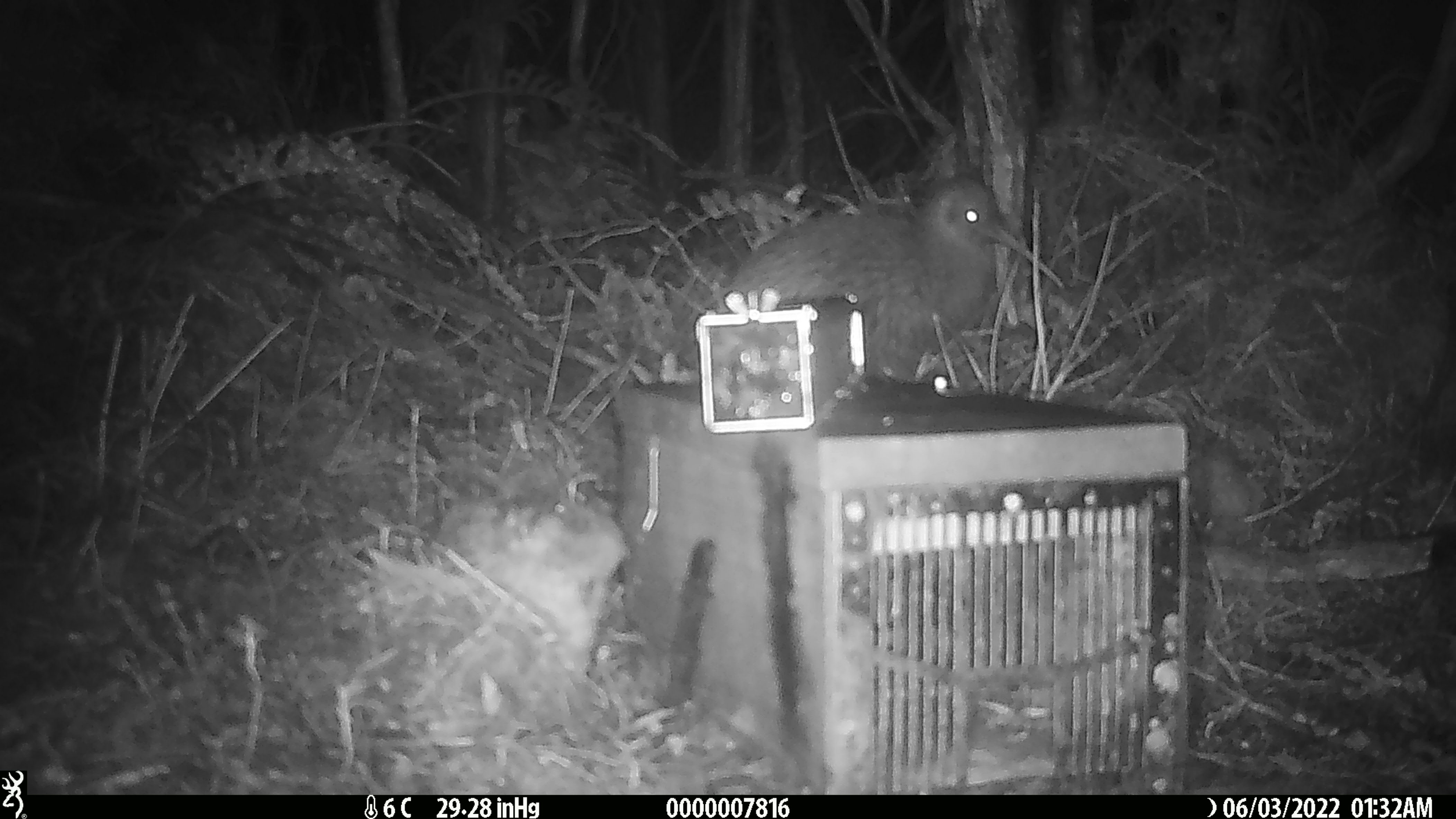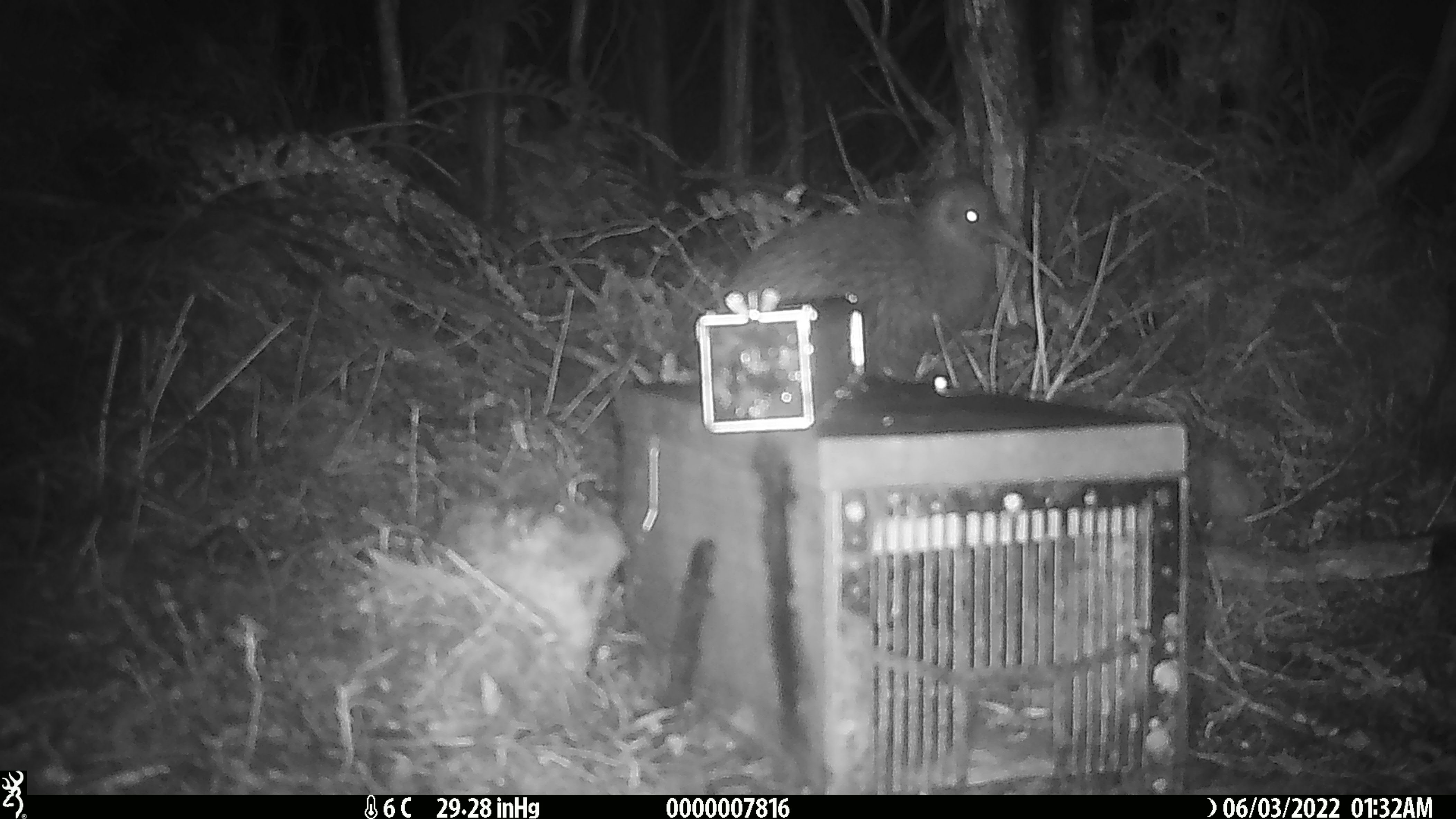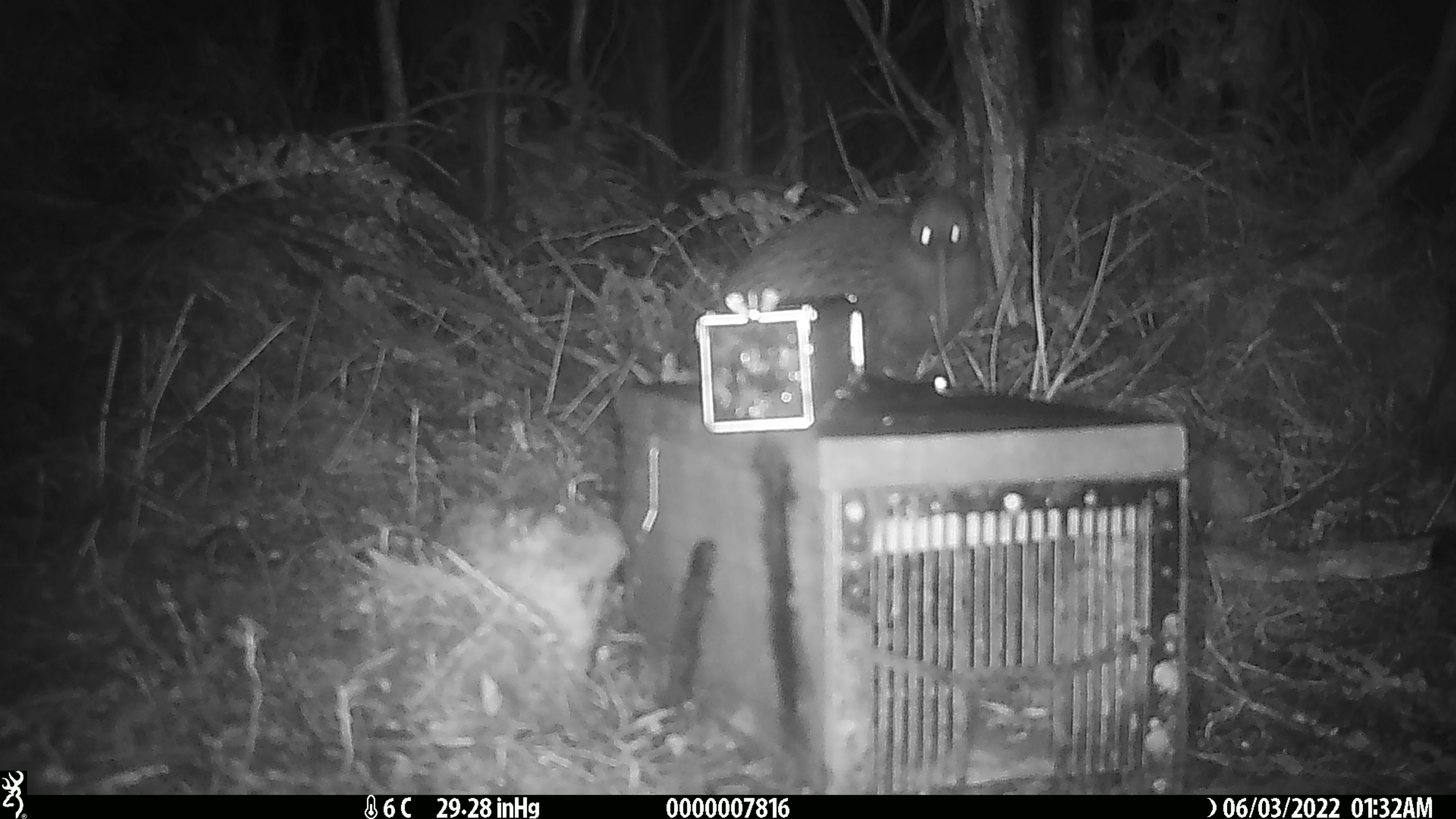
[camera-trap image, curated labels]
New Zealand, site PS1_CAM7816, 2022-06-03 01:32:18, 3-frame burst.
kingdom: Animalia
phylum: Chordata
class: Aves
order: Apterygiformes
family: Apterygidae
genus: Apteryx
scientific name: Apteryx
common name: kiwi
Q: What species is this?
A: Kiwi (Apteryx).